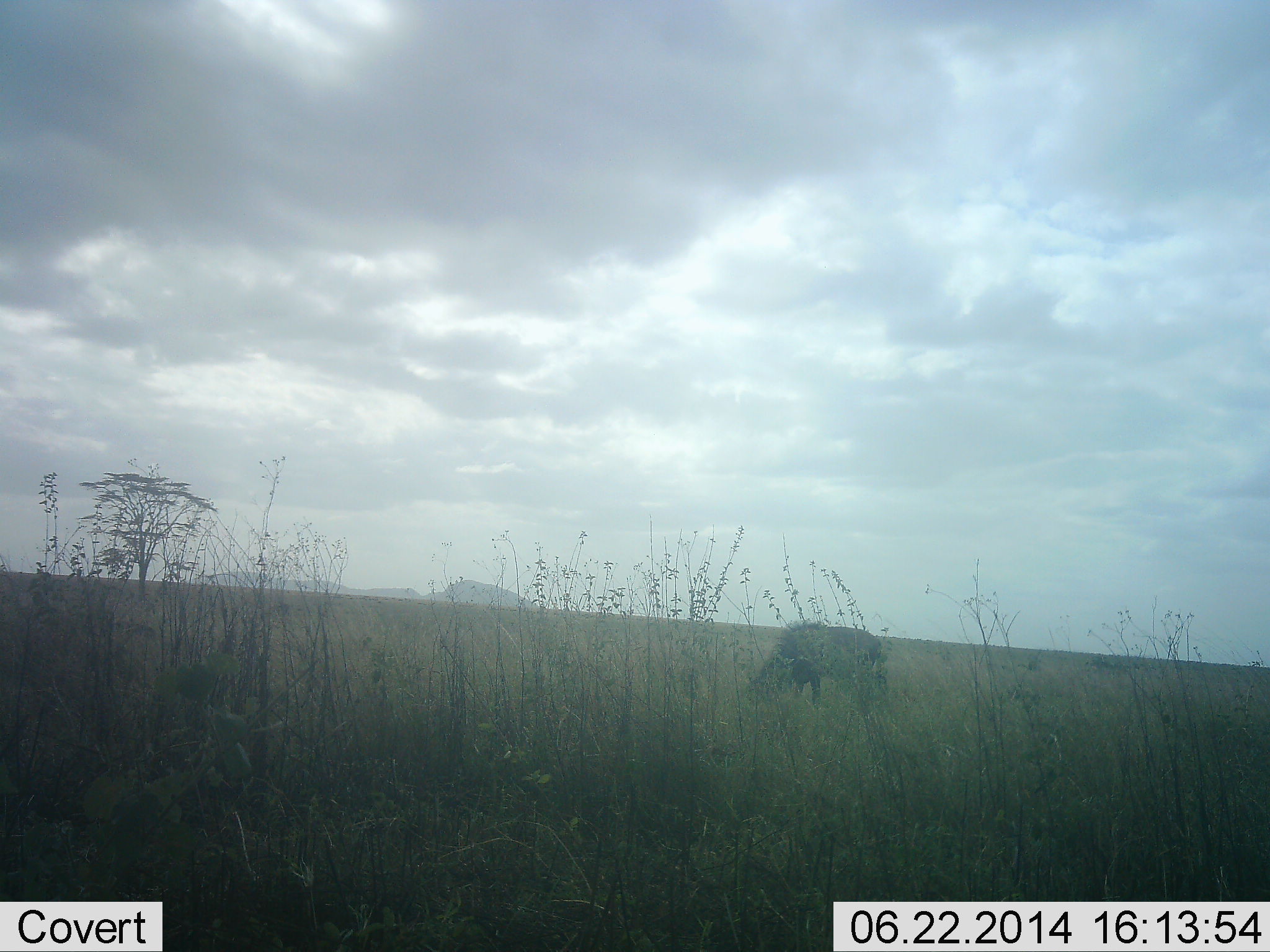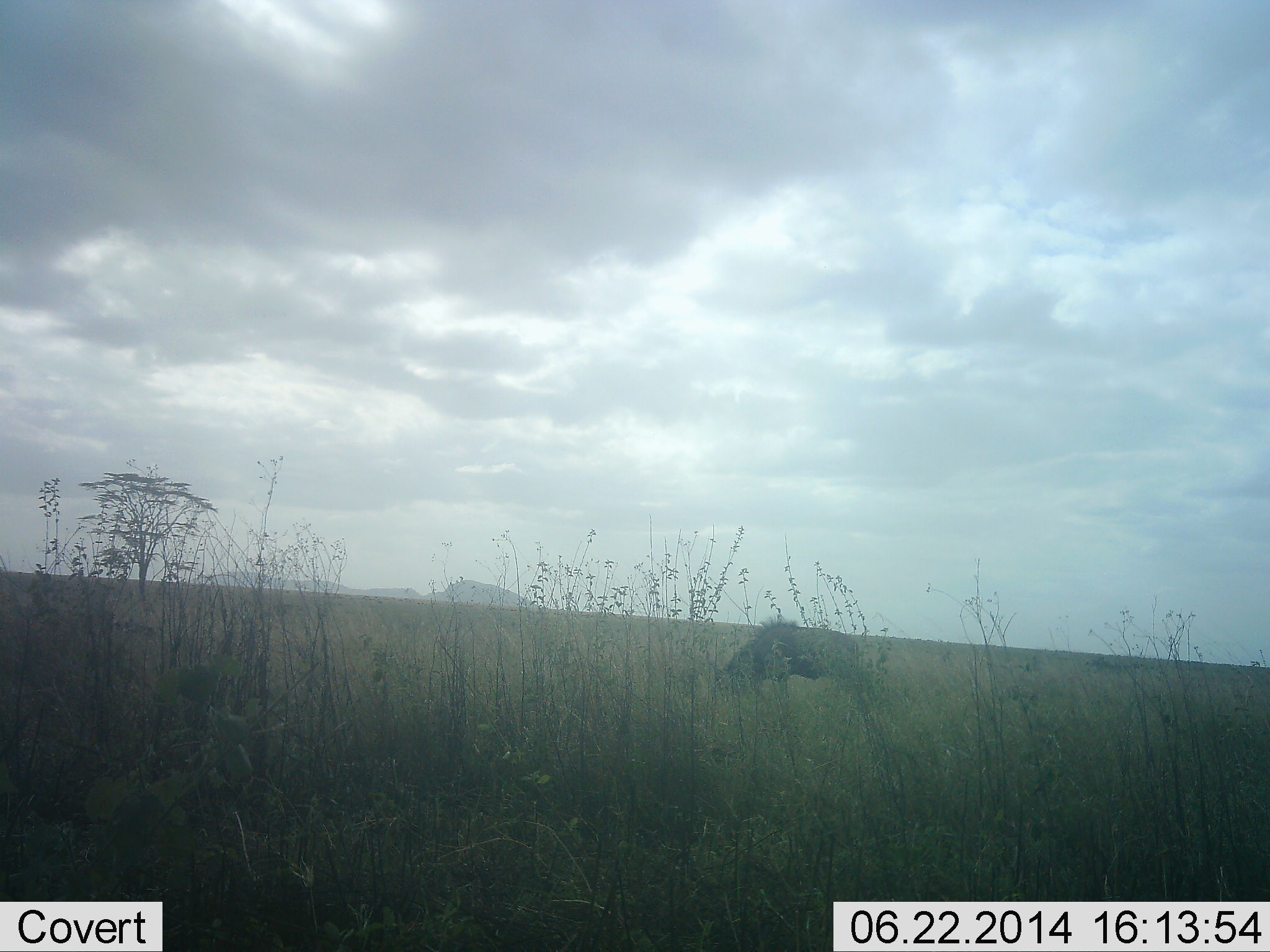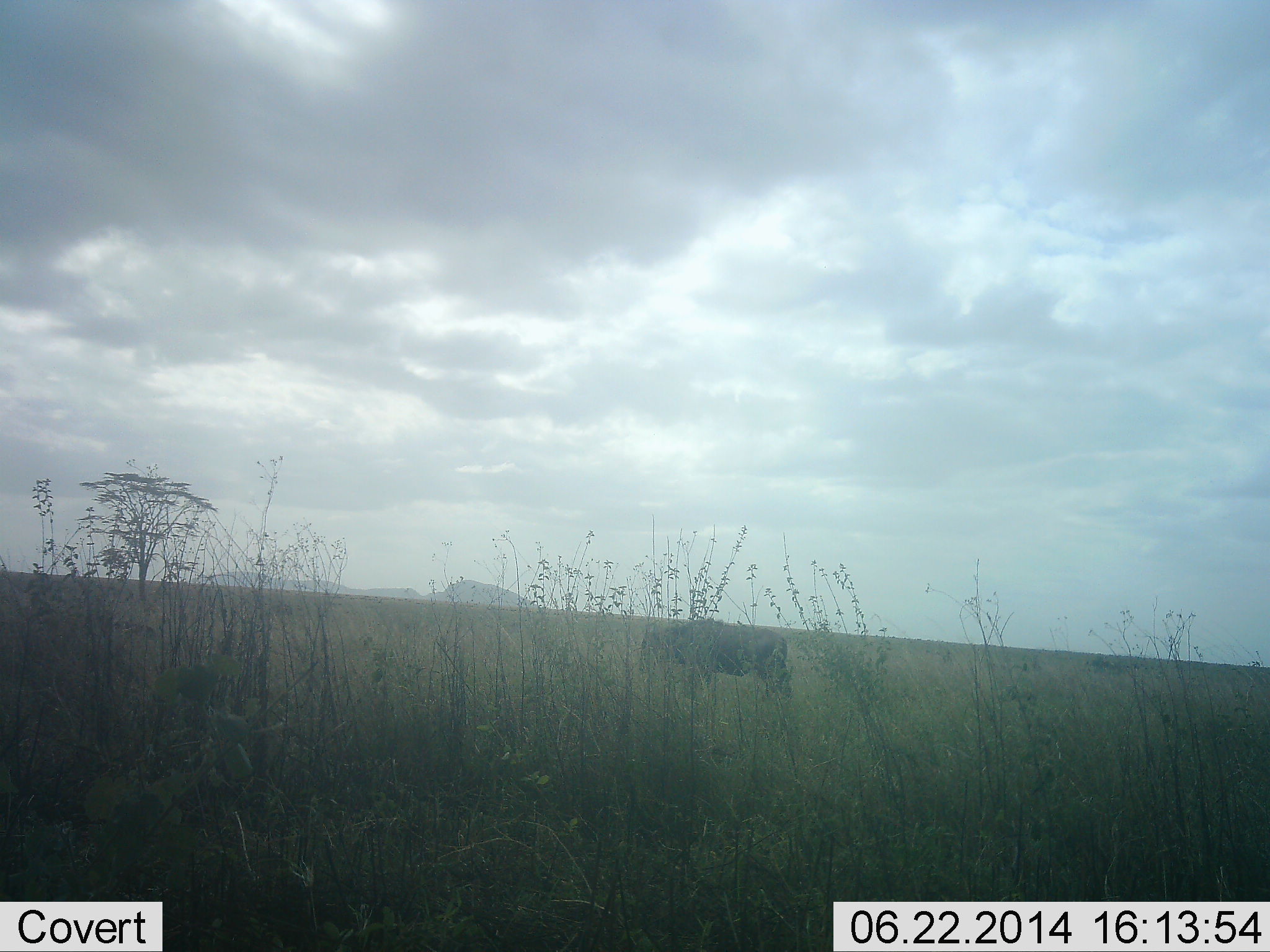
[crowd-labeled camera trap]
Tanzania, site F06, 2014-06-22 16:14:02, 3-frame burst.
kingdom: Animalia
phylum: Chordata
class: Mammalia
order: Artiodactyla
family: Bovidae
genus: Connochaetes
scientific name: Connochaetes taurinus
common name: blue wildebeest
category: wildebeest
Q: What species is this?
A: Wildebeest (blue wildebeest) (Connochaetes taurinus).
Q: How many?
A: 1.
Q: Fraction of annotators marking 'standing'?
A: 24%.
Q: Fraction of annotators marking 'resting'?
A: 0%.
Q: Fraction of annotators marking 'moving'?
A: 44%.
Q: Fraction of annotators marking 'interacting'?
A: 0%.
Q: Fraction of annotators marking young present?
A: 0%.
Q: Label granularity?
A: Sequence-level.